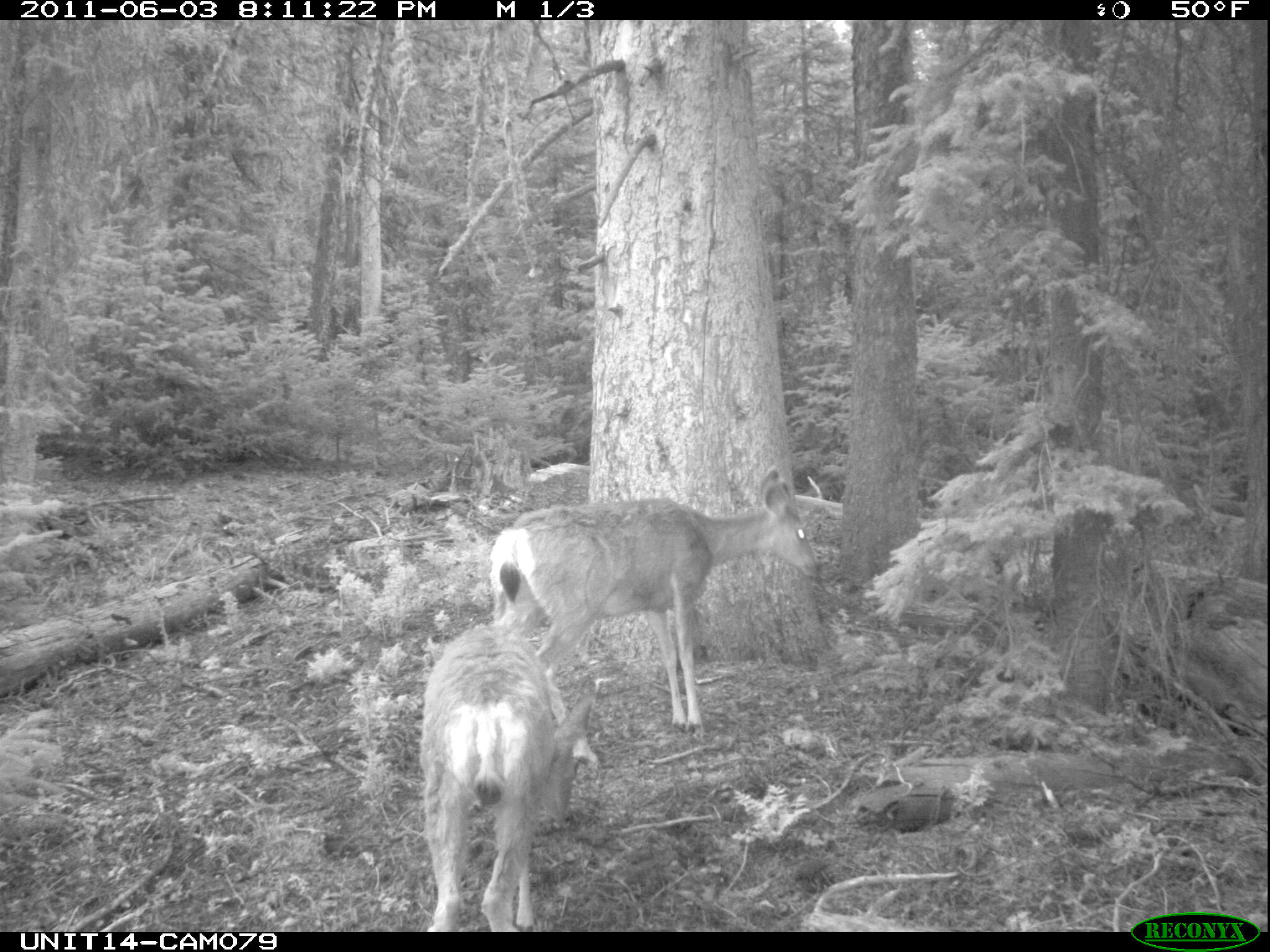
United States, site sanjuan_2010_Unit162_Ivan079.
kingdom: Animalia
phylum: Chordata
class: Mammalia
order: Artiodactyla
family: Cervidae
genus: Odocoileus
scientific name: Odocoileus hemionus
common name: mule deer